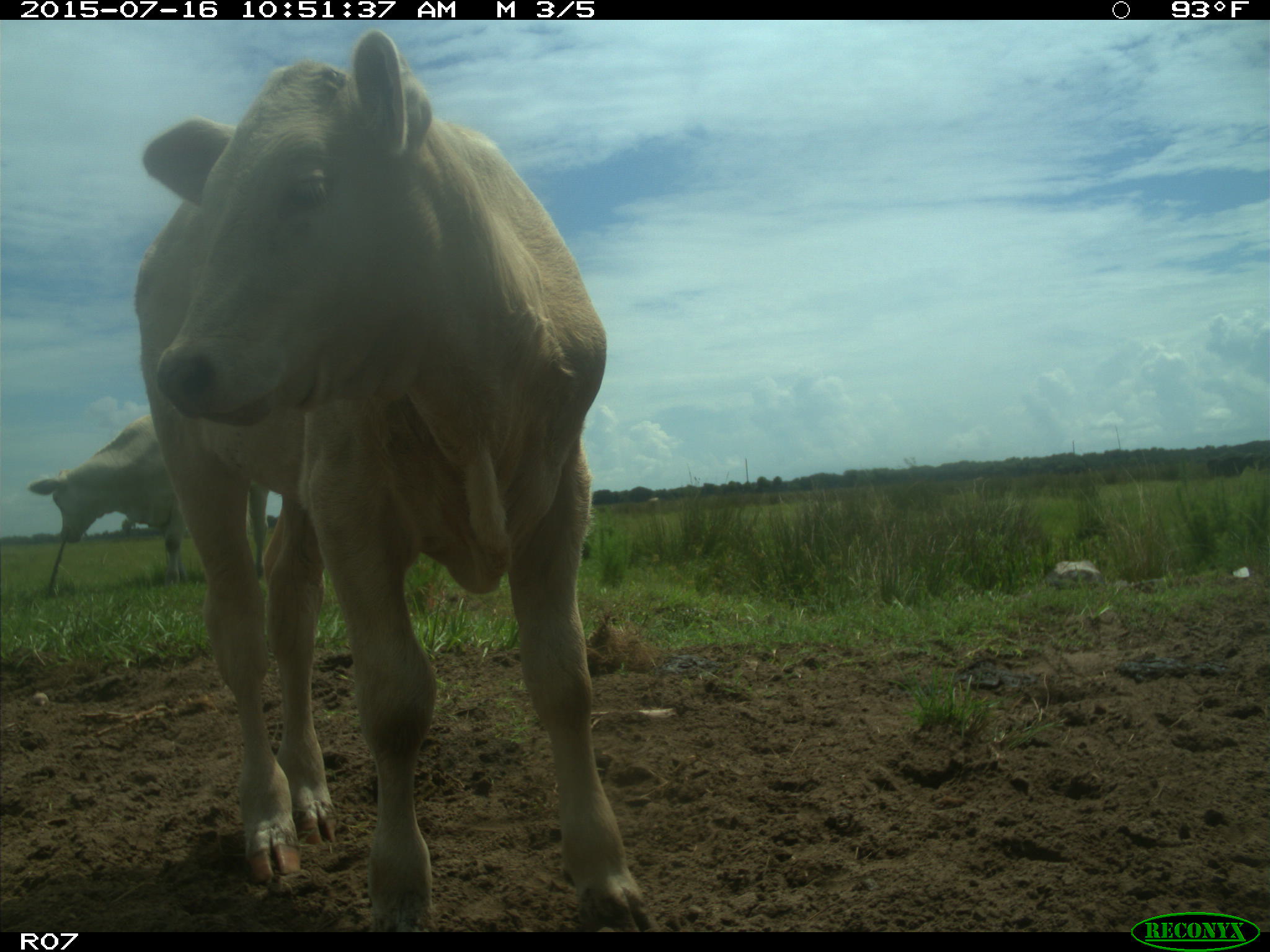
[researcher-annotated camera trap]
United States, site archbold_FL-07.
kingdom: Animalia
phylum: Chordata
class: Mammalia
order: Artiodactyla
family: Bovidae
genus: Bos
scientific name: Bos taurus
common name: domestic cow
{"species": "Bos taurus (domestic cow)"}